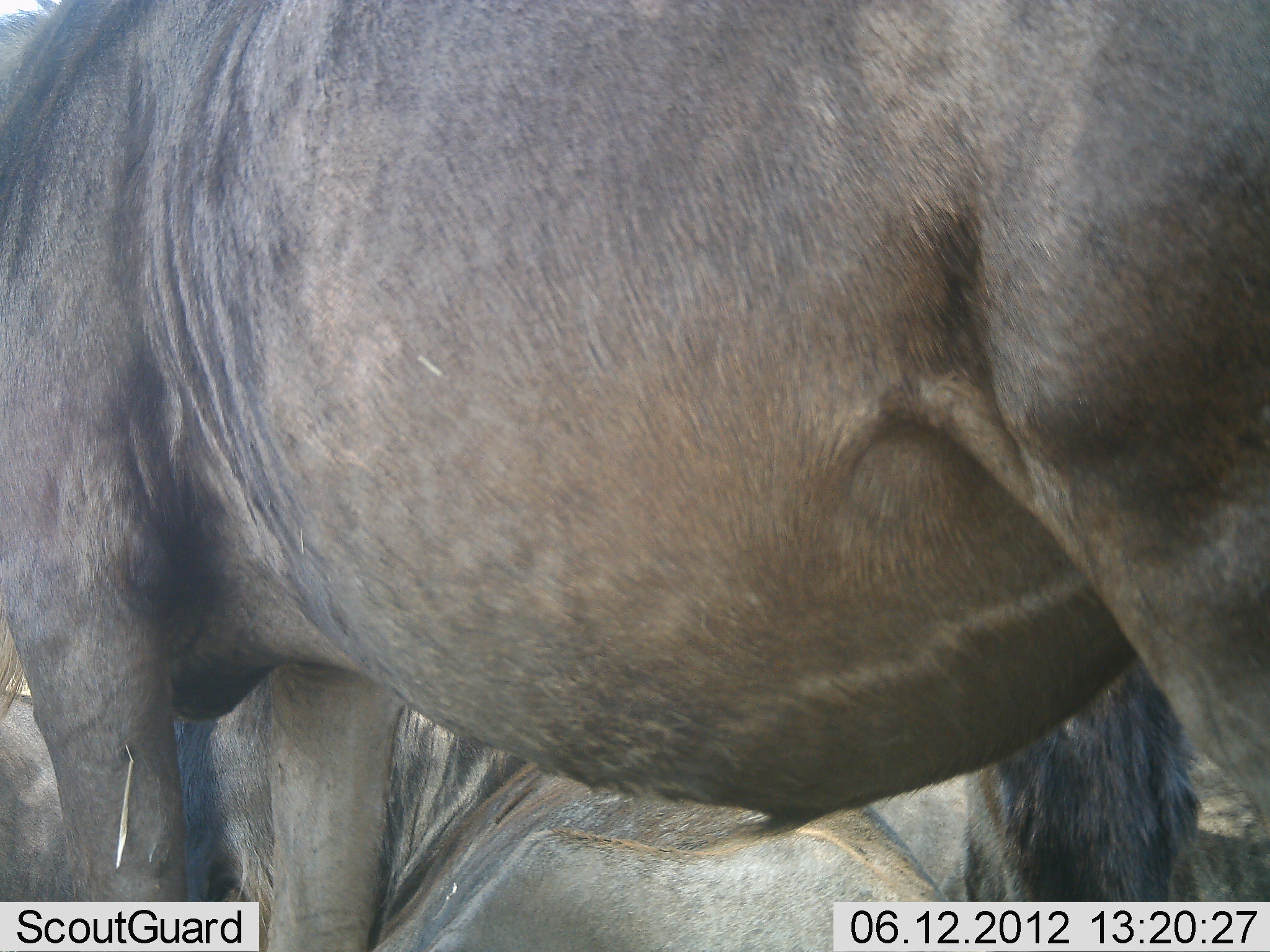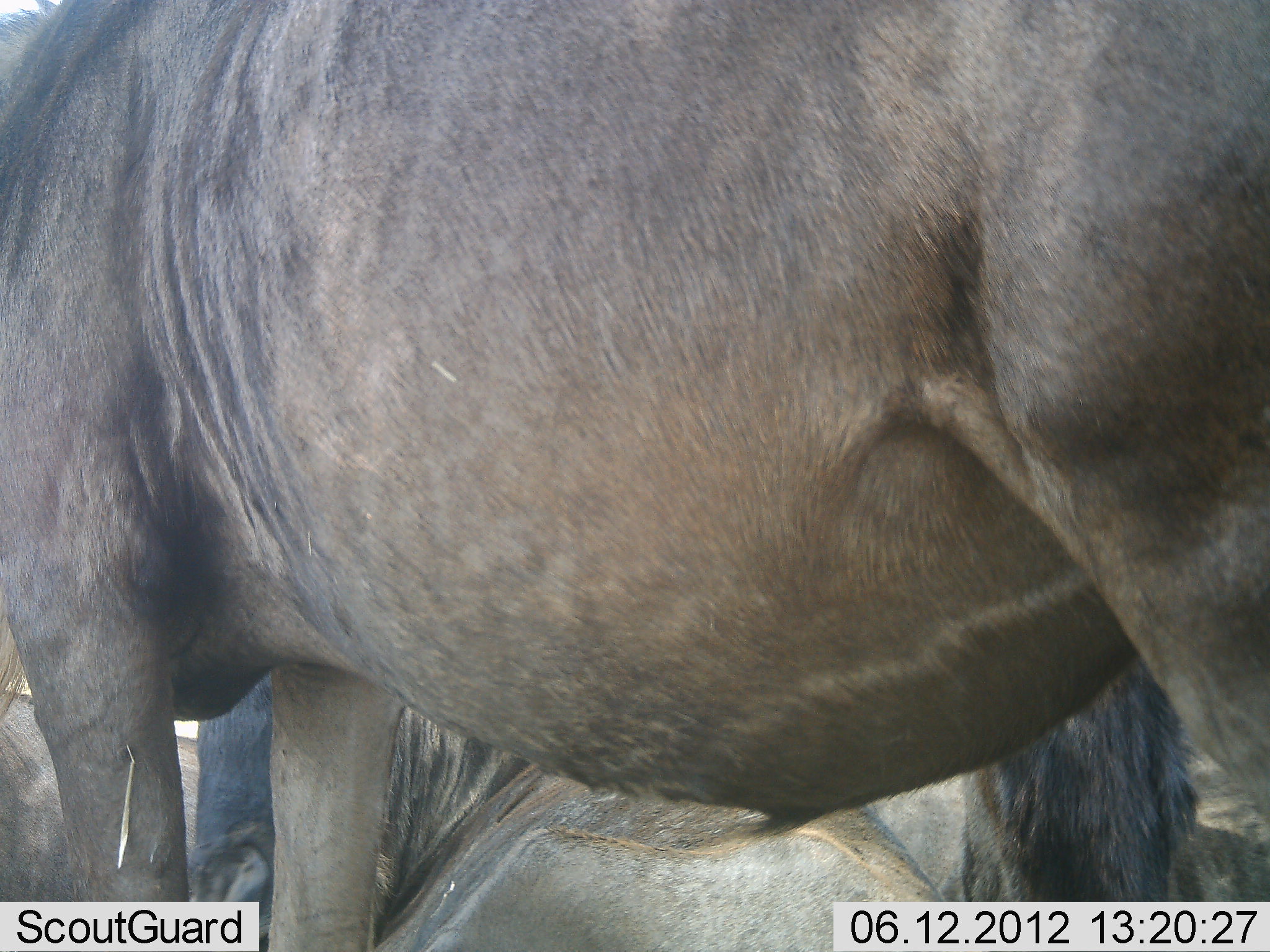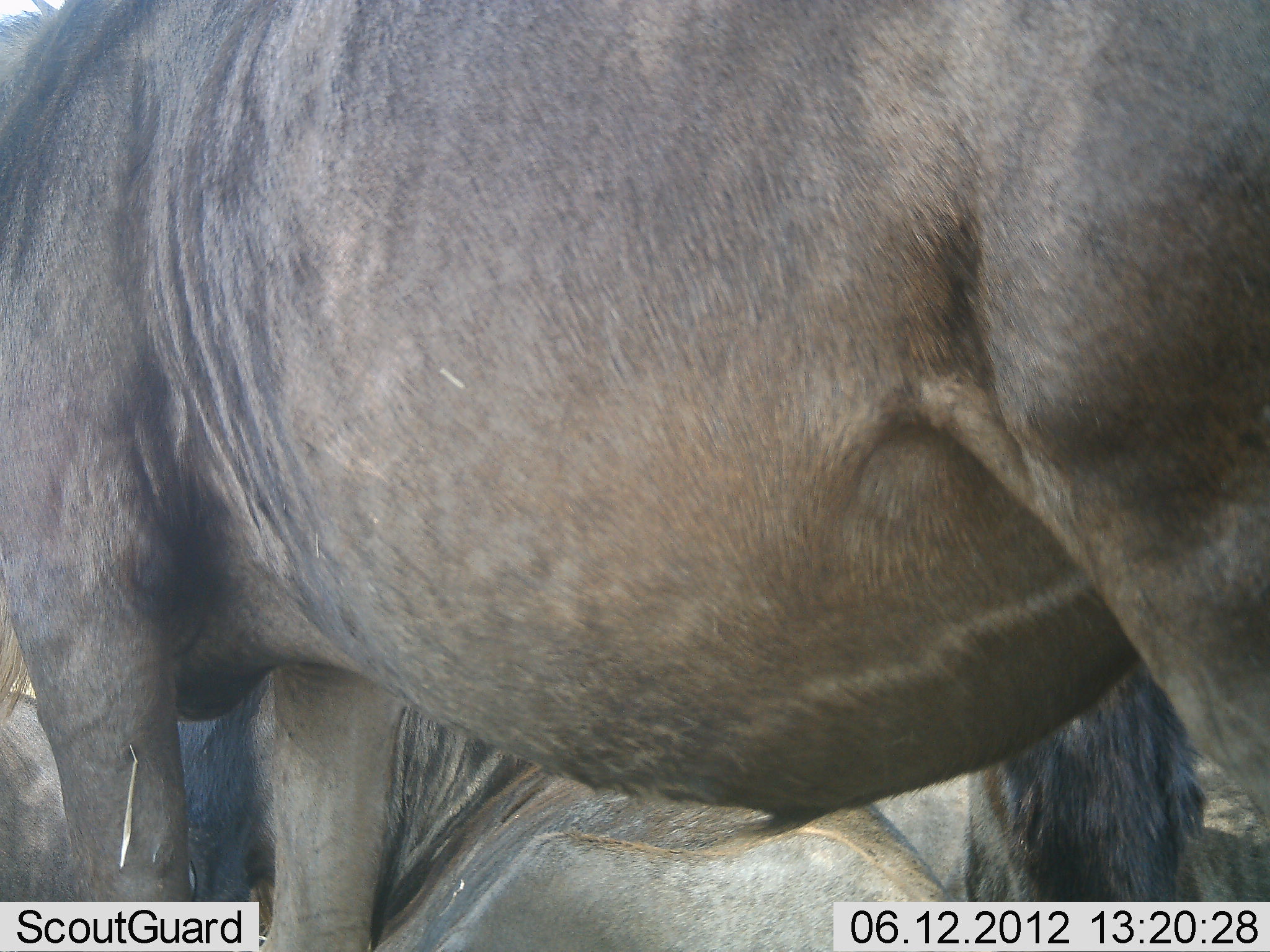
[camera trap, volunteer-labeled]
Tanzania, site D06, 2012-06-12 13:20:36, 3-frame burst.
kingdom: Animalia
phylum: Chordata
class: Mammalia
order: Artiodactyla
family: Bovidae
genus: Connochaetes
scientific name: Connochaetes taurinus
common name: blue wildebeest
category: wildebeest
Wildebeest (blue wildebeest) (Connochaetes taurinus), count 2. Behavior (volunteer vote fractions): standing 100%, resting 100%, moving 0%, interacting 10%. Young present (vote fraction): 0%. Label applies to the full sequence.